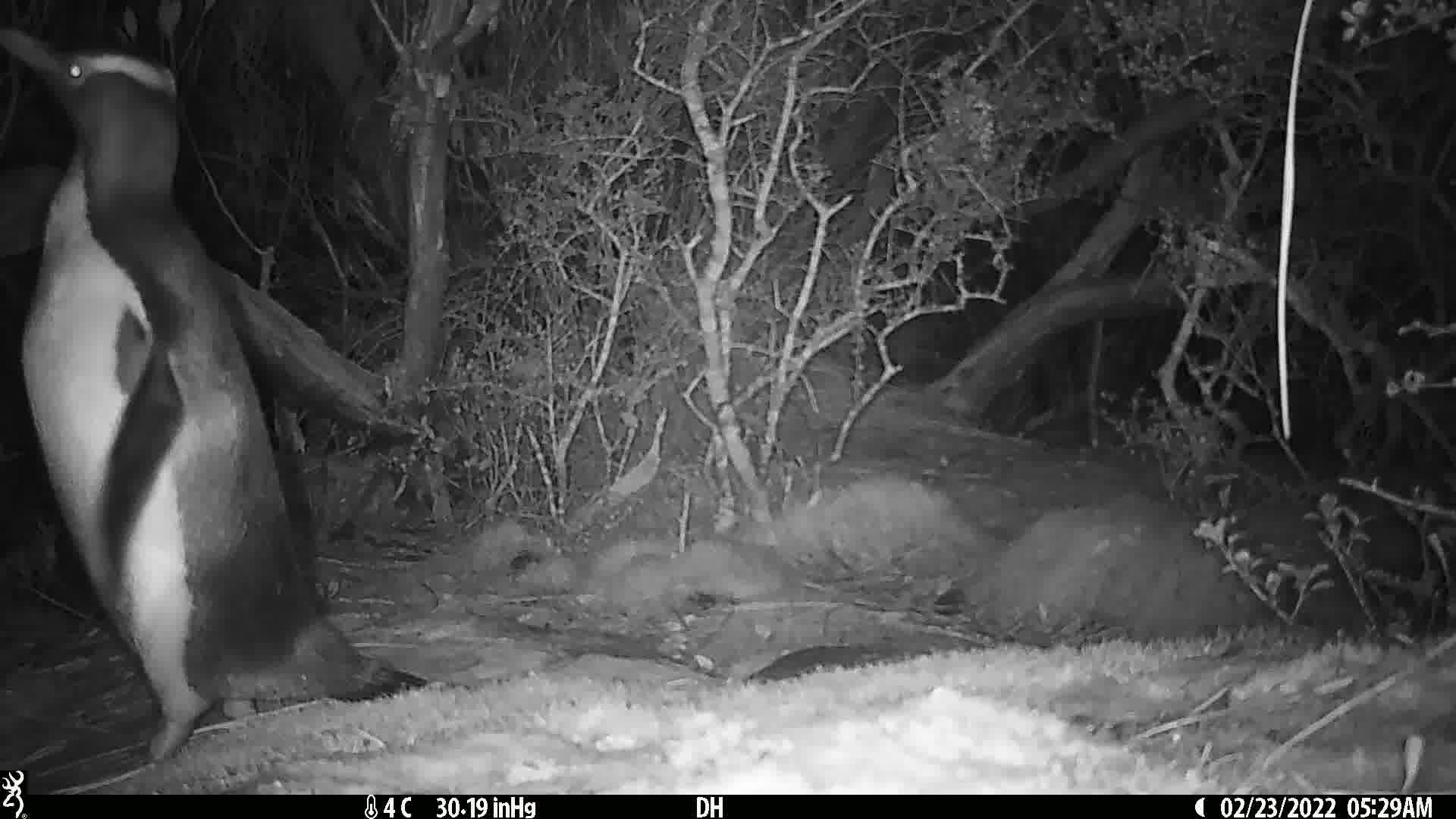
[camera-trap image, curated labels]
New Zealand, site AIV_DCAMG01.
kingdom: Animalia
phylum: Chordata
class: Aves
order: Sphenisciformes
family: Spheniscidae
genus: Megadyptes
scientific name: Megadyptes antipodes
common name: yellow-eyed penguin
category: yellow eyed penguin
Yellow eyed penguin (yellow-eyed penguin) (Megadyptes antipodes).